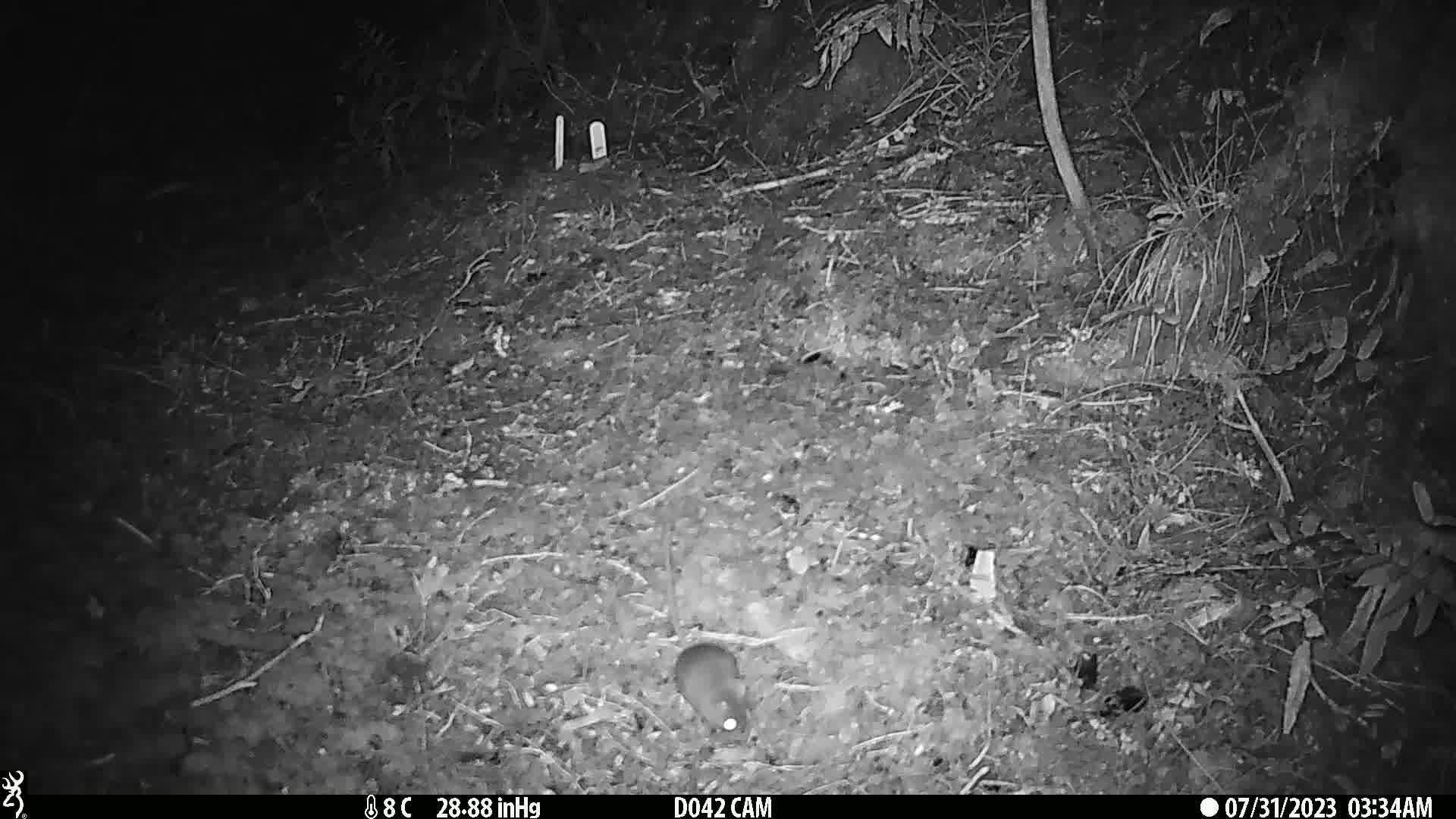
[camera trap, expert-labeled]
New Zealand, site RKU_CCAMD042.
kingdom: Animalia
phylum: Chordata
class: Mammalia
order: Rodentia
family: Muridae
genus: Rattus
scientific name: Rattus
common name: rat